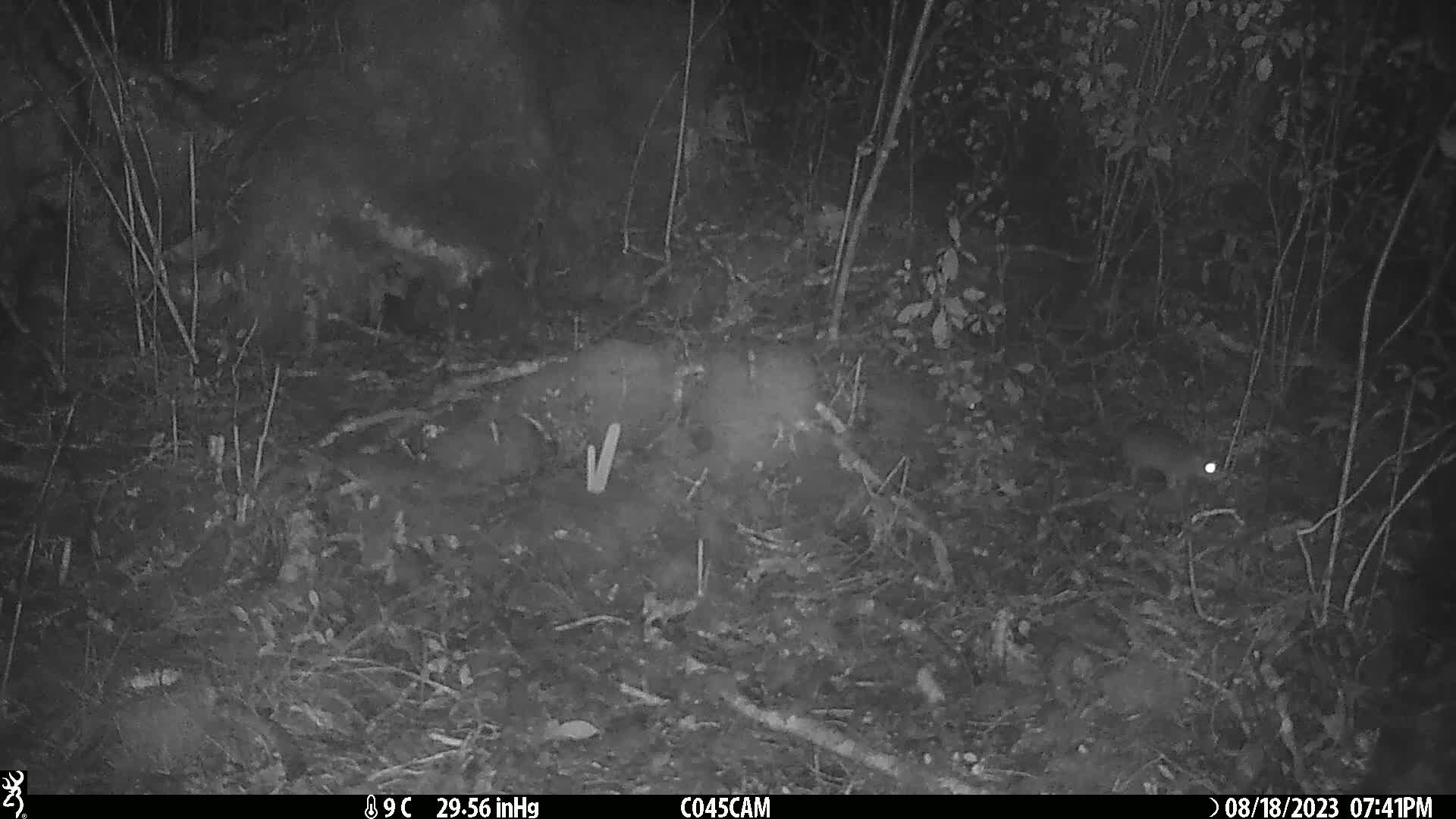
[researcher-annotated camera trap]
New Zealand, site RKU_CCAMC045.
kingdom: Animalia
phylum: Chordata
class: Mammalia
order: Rodentia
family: Muridae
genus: Rattus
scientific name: Rattus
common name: rat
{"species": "rat (Rattus)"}